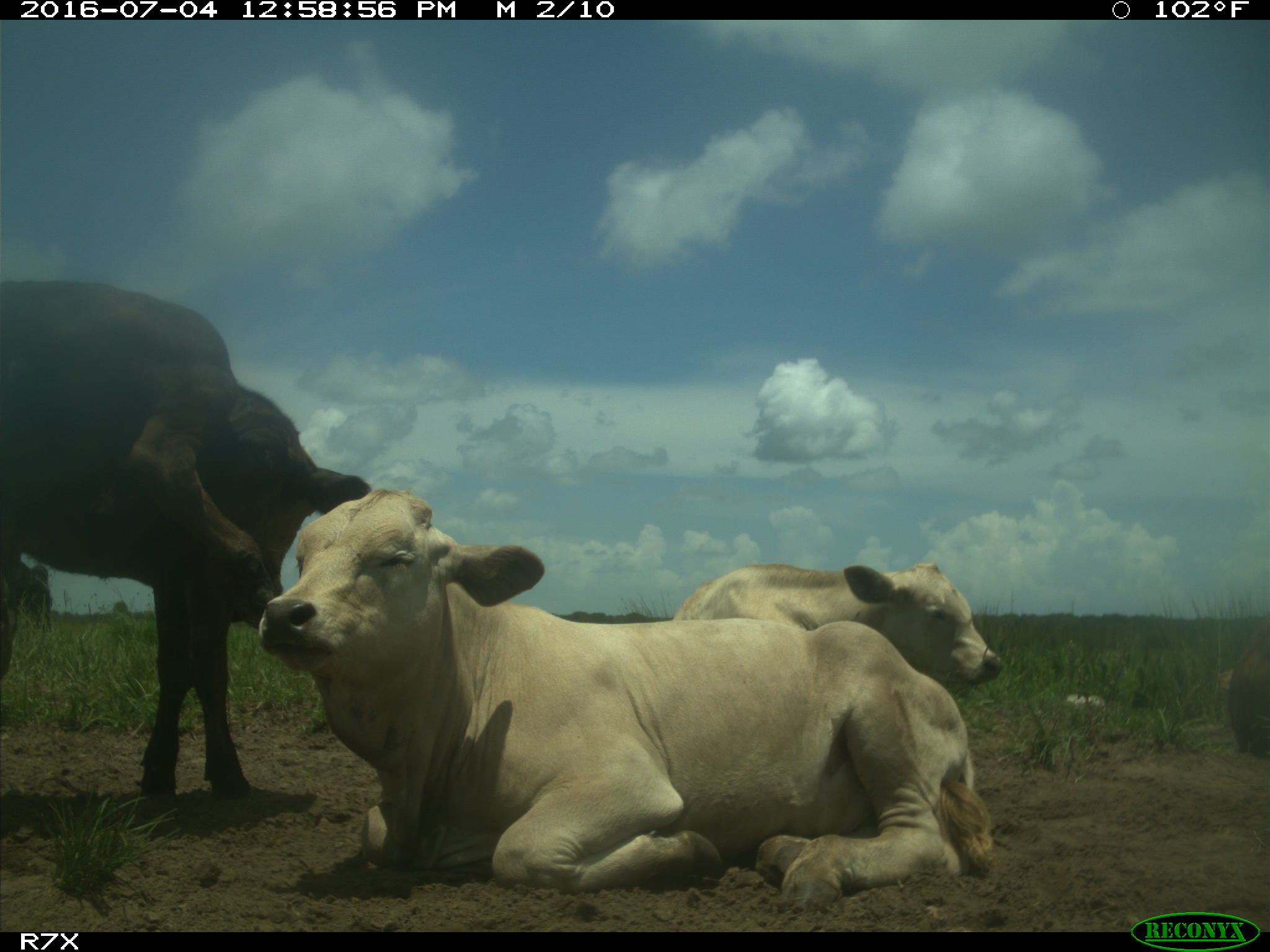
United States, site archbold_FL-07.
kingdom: Animalia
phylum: Chordata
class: Mammalia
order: Artiodactyla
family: Bovidae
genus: Bos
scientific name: Bos taurus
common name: domestic cow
Bos taurus (domestic cow).